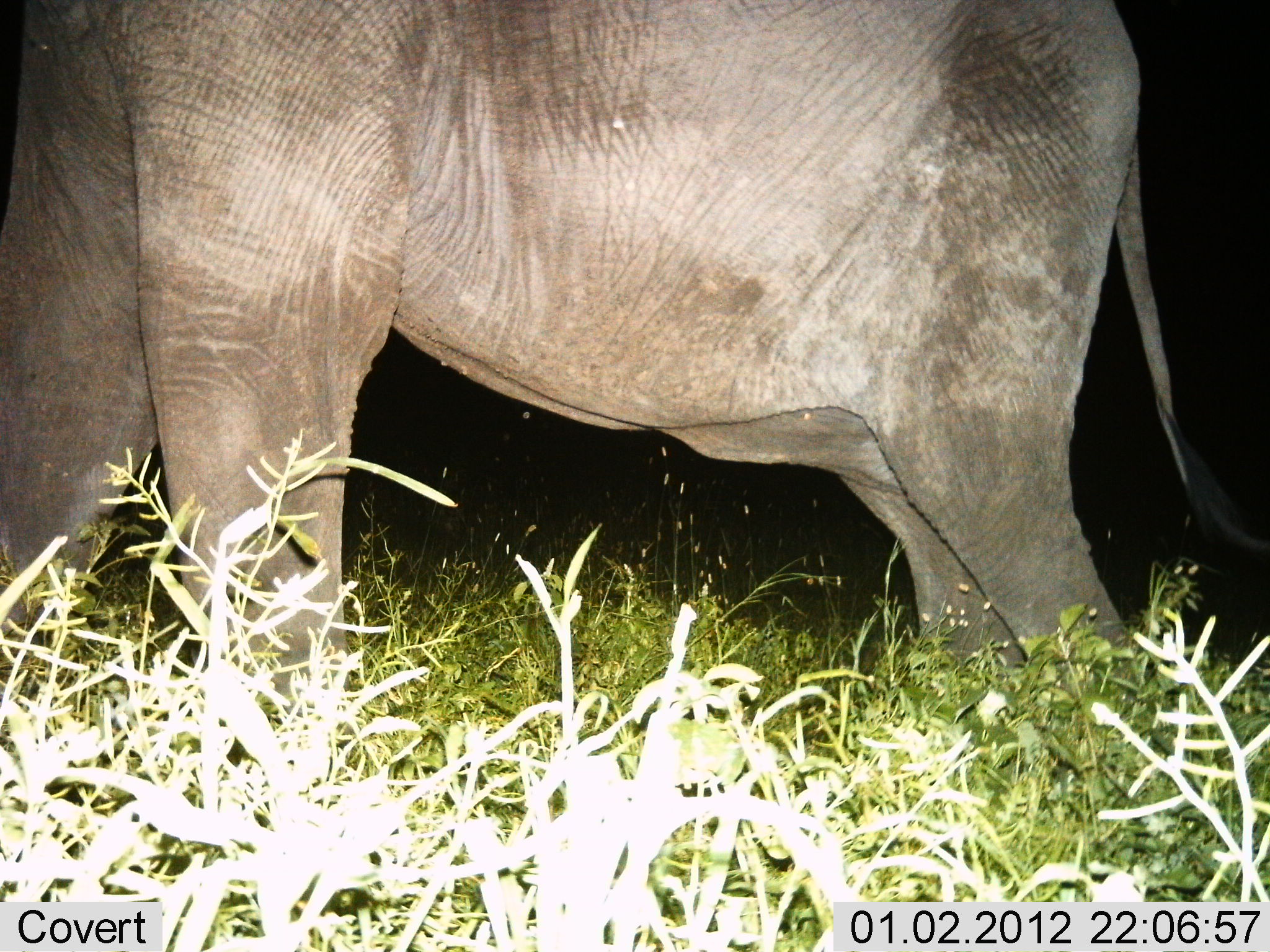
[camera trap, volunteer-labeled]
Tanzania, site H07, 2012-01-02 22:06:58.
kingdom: Animalia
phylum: Chordata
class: Mammalia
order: Proboscidea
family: Elephantidae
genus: Loxodonta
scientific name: Loxodonta africana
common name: african bush elephant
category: elephant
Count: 1.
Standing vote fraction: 89%.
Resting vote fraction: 0%.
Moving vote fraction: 11%.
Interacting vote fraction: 0%.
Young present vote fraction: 0%.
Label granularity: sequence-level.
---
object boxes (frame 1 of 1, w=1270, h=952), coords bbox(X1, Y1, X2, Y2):
animal: bbox(2, 1, 1270, 725)